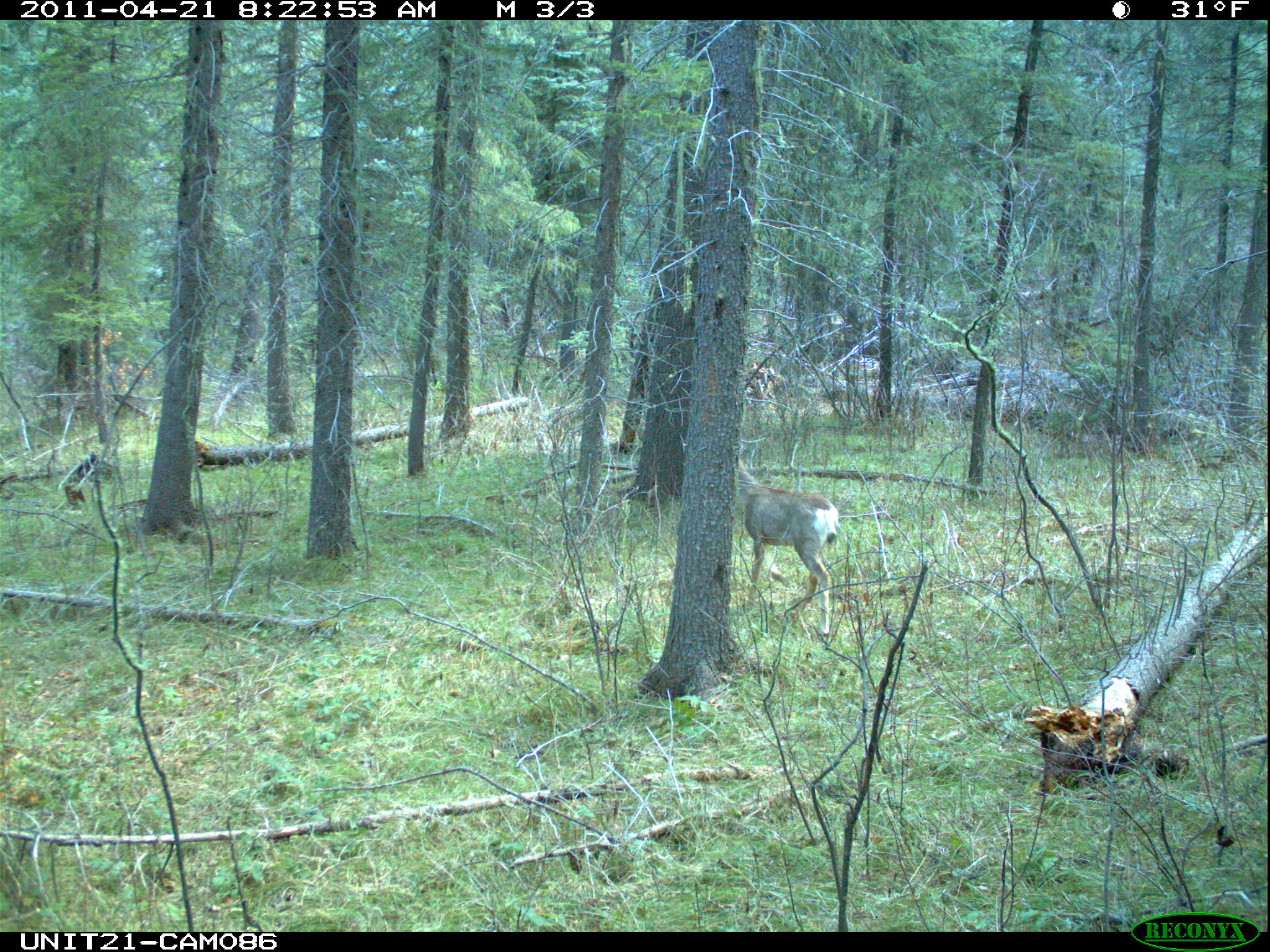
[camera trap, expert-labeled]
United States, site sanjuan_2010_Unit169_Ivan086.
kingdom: Animalia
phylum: Chordata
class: Mammalia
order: Artiodactyla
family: Cervidae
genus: Odocoileus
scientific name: Odocoileus hemionus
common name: mule deer